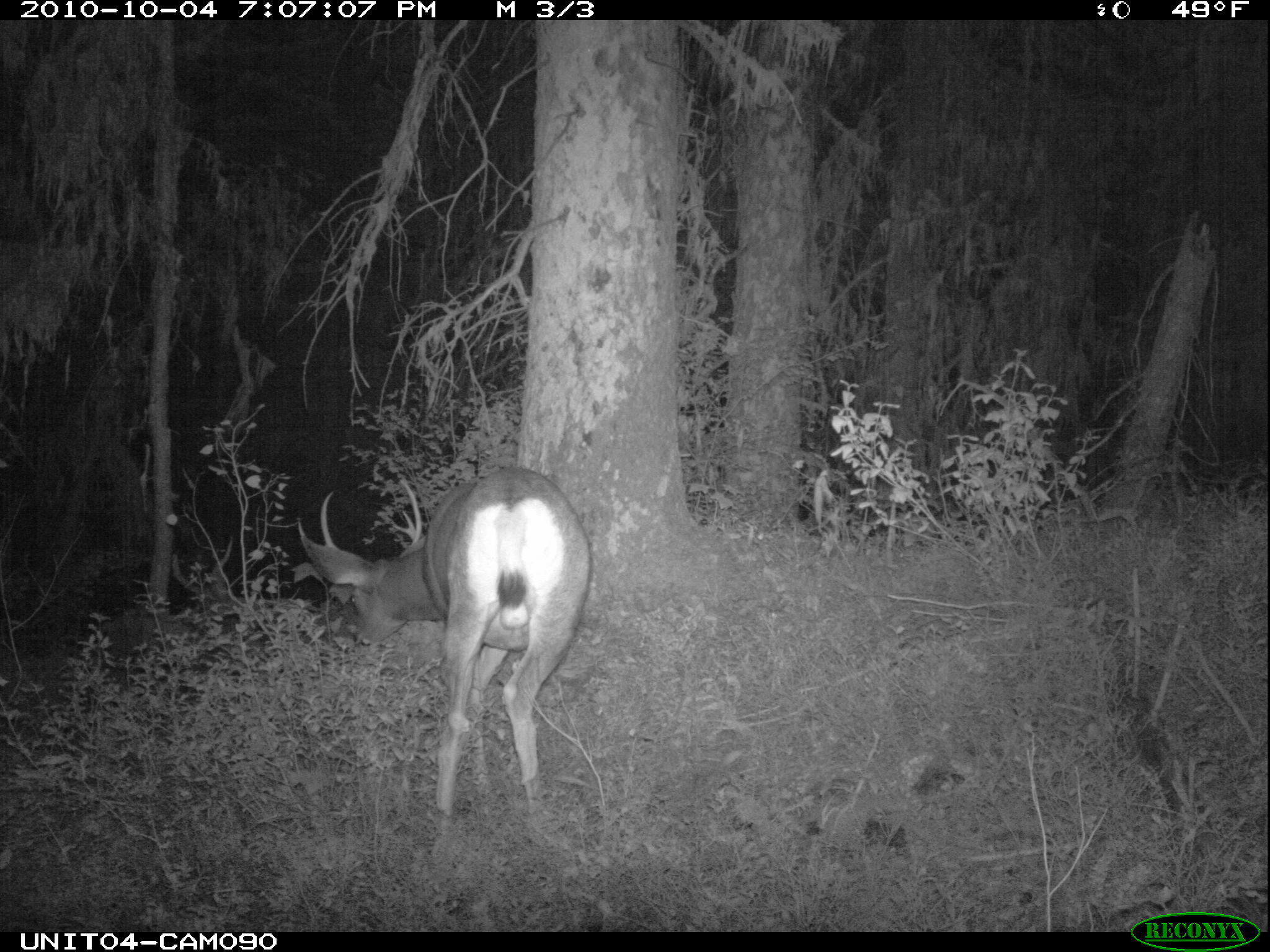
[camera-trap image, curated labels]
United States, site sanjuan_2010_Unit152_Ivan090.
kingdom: Animalia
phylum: Chordata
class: Mammalia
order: Artiodactyla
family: Cervidae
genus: Odocoileus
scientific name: Odocoileus hemionus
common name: mule deer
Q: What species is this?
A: Odocoileus hemionus (mule deer).